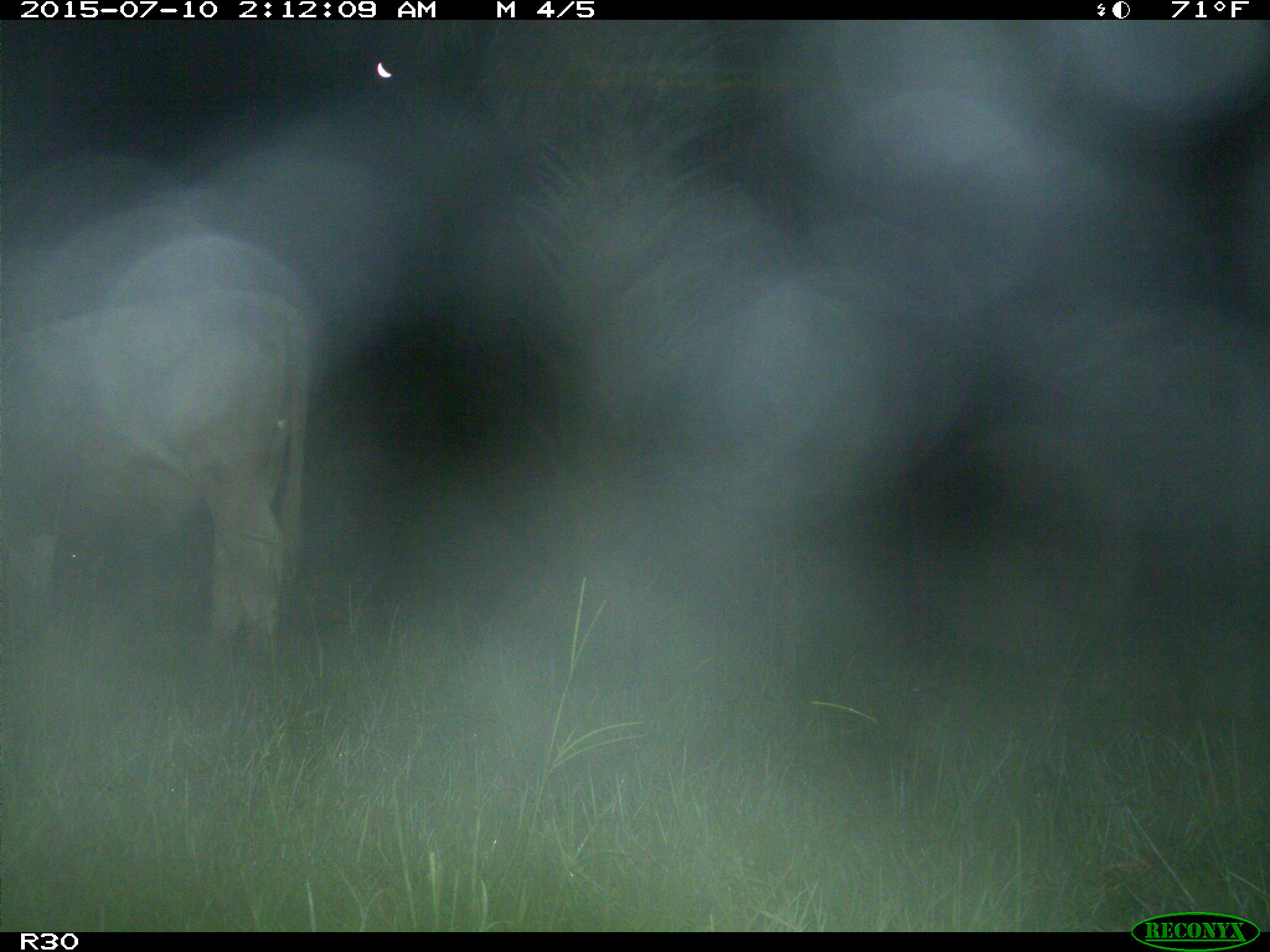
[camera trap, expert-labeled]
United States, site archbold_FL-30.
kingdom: Animalia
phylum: Chordata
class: Mammalia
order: Artiodactyla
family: Bovidae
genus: Bos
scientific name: Bos taurus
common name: domestic cow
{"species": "Bos taurus (domestic cow)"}